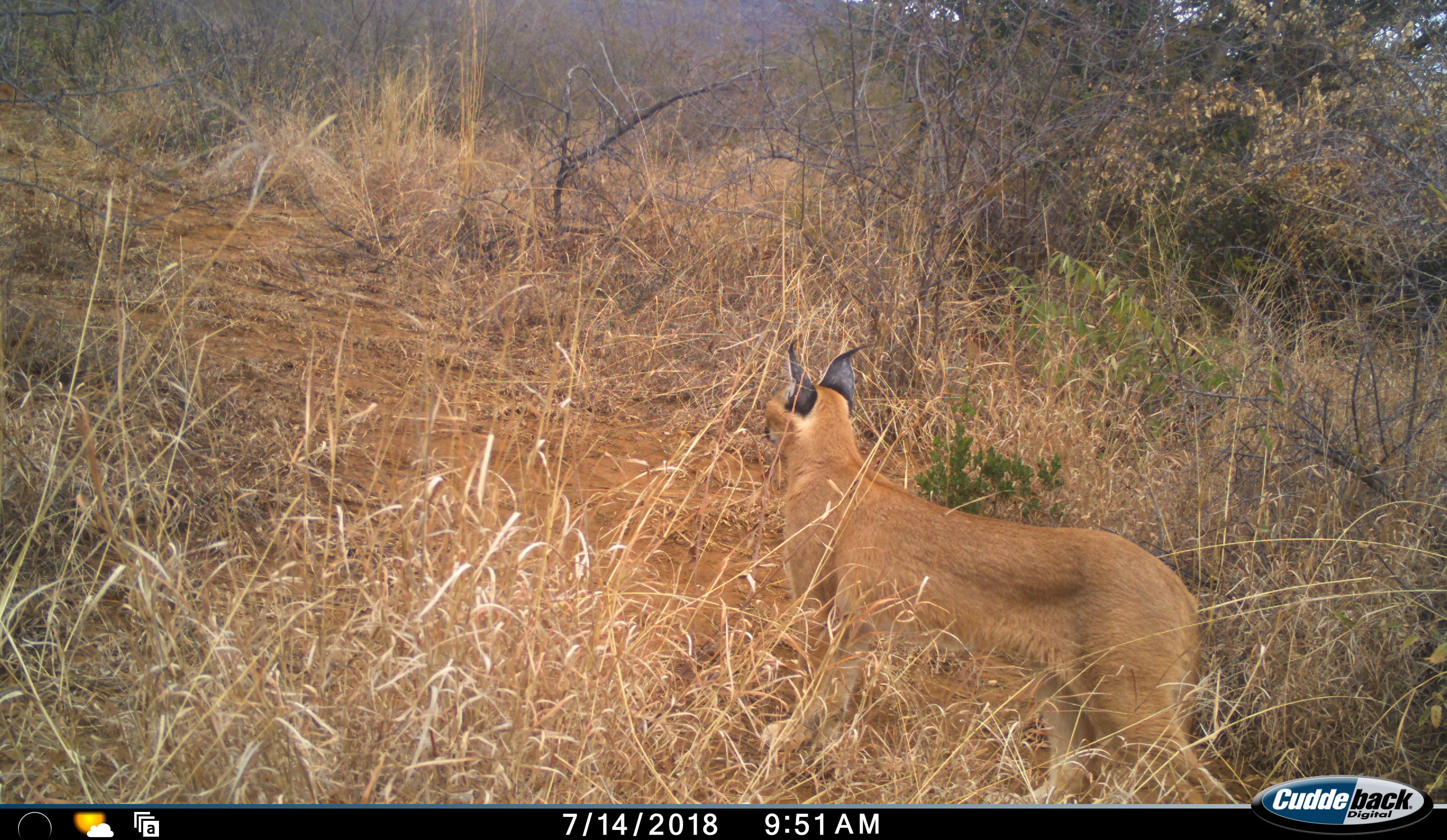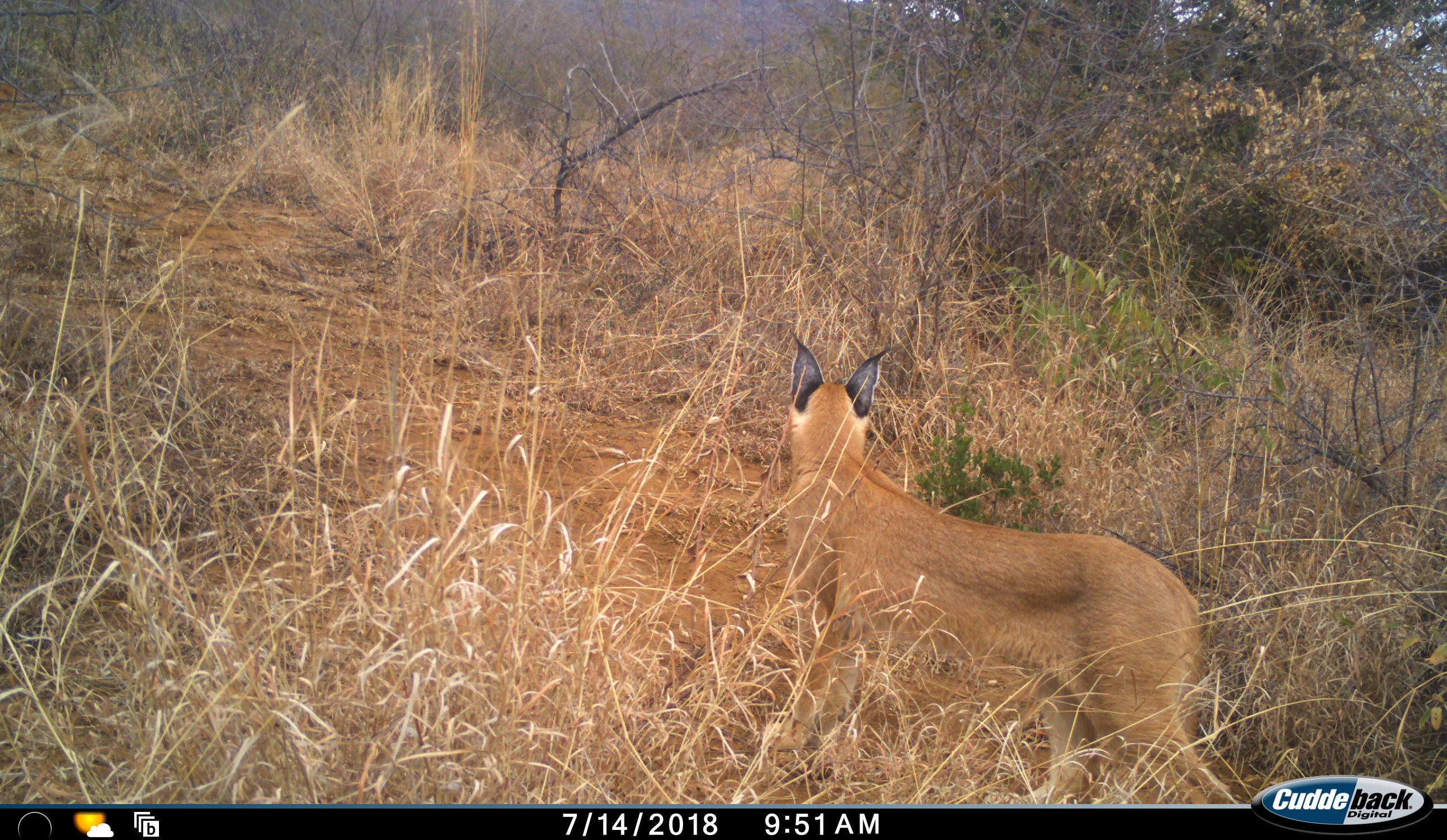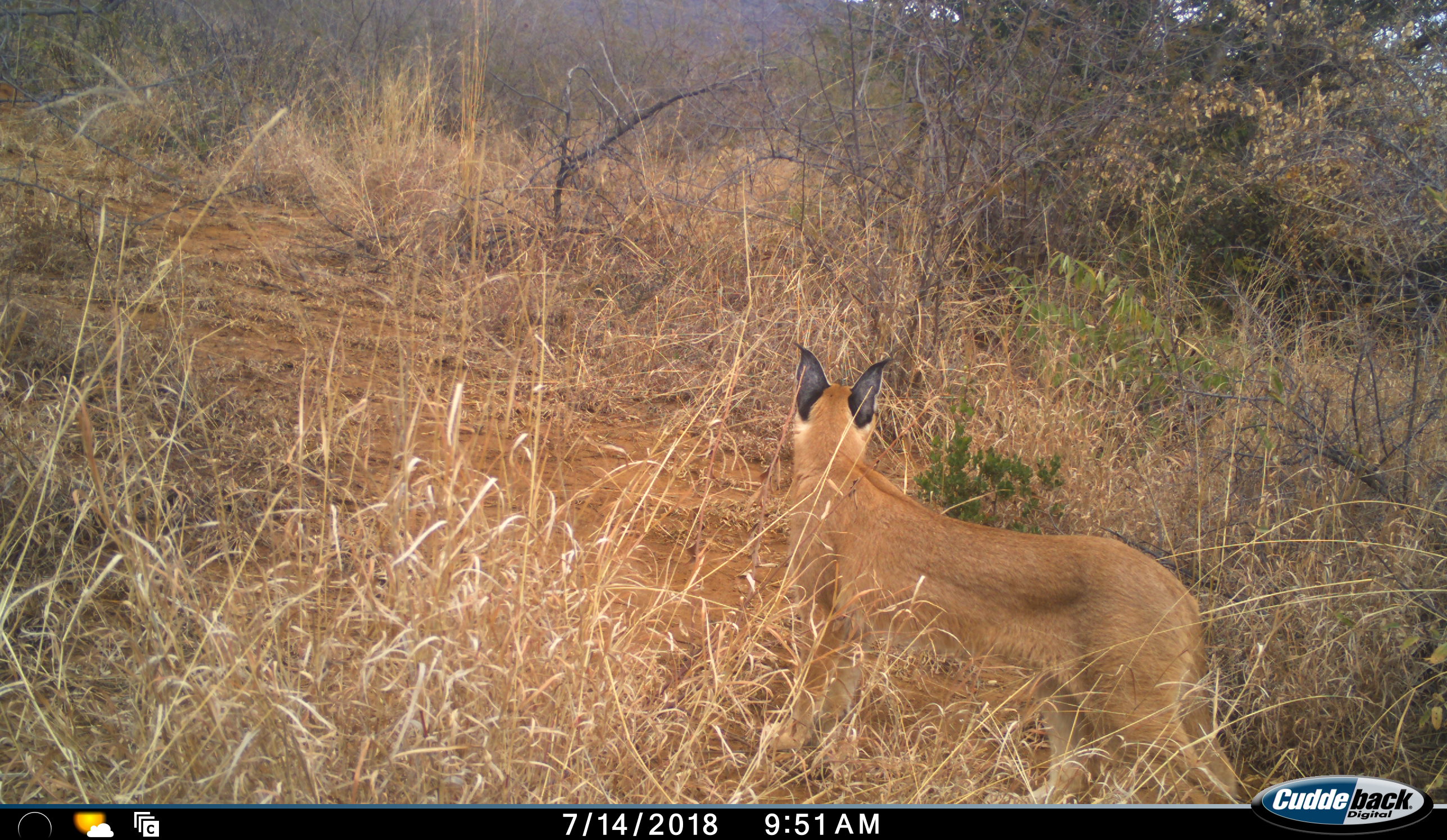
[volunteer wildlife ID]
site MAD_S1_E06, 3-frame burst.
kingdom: Animalia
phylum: Chordata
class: Mammalia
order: Carnivora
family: Felidae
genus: Caracal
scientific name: Caracal caracal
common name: caracal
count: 1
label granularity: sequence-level